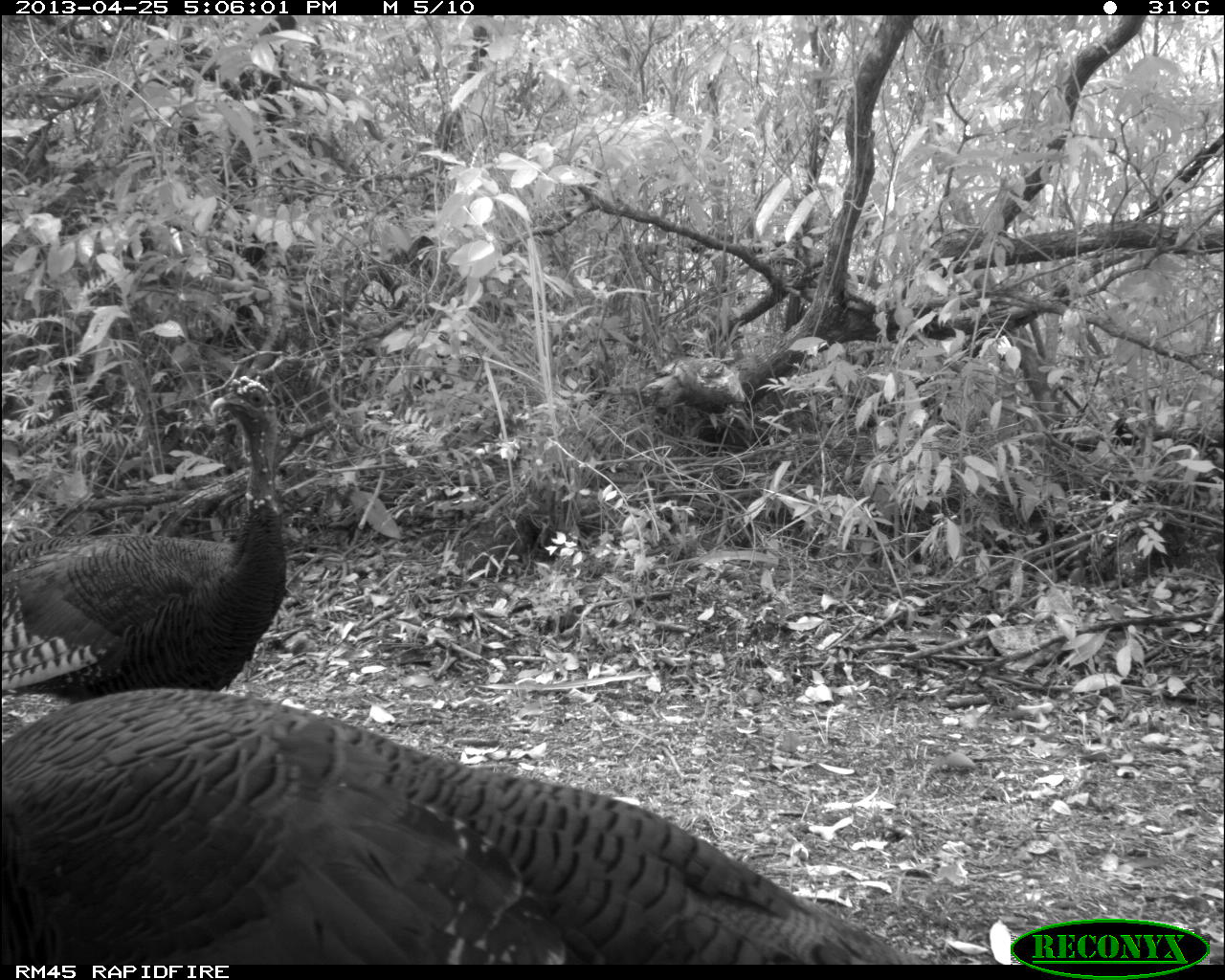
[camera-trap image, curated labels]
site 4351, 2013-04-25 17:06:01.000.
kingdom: Animalia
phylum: Chordata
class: Aves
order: Galliformes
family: Phasianidae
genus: Meleagris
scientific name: Meleagris ocellata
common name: ocellated turkey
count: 3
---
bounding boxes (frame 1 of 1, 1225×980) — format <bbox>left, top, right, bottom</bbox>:
meleagris ocellata: <bbox>0, 688, 930, 964</bbox>; <bbox>0, 373, 285, 701</bbox>